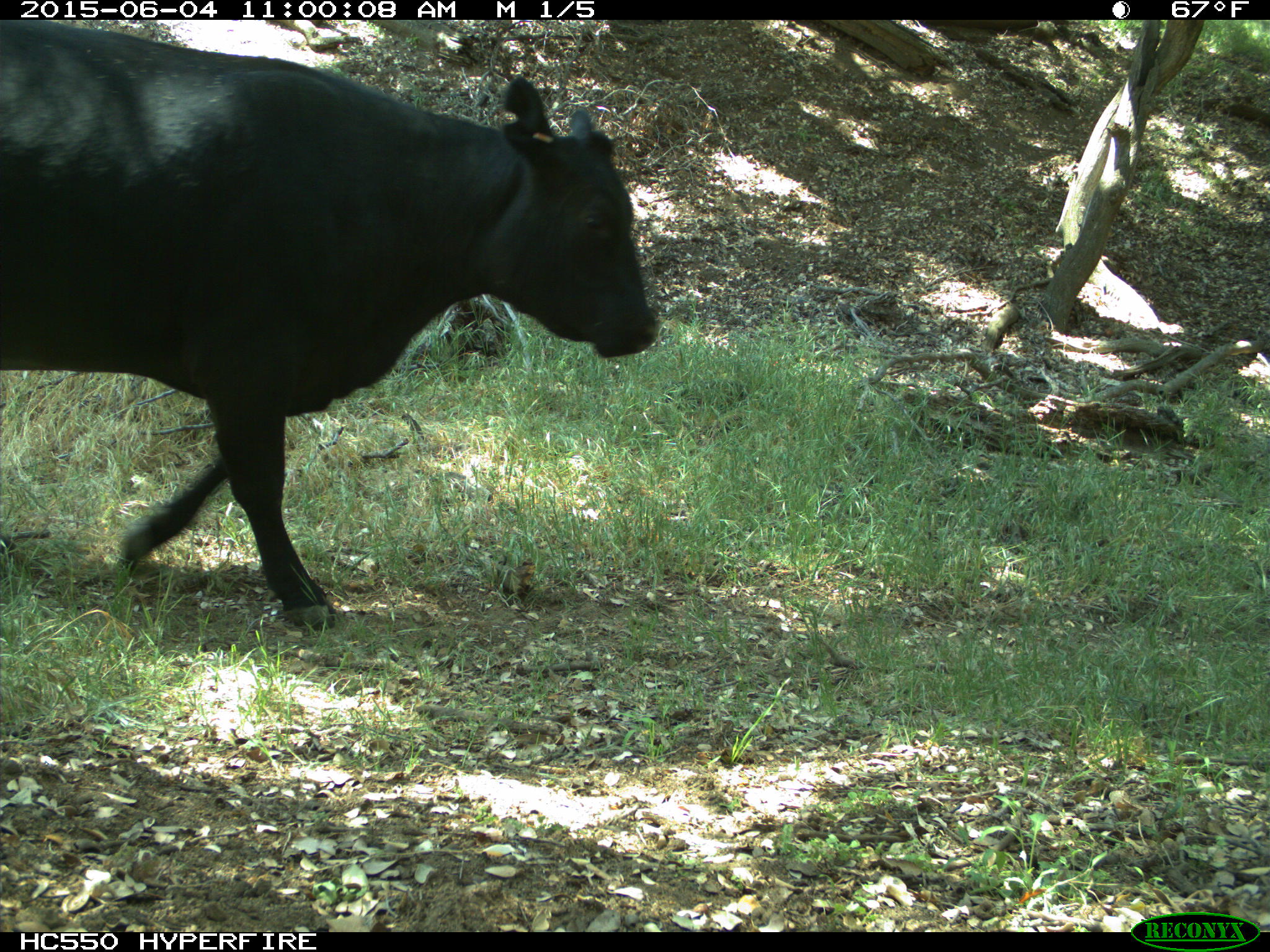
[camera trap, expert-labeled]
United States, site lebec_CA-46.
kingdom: Animalia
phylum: Chordata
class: Mammalia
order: Artiodactyla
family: Bovidae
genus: Bos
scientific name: Bos taurus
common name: domestic cow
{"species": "Bos taurus (domestic cow)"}